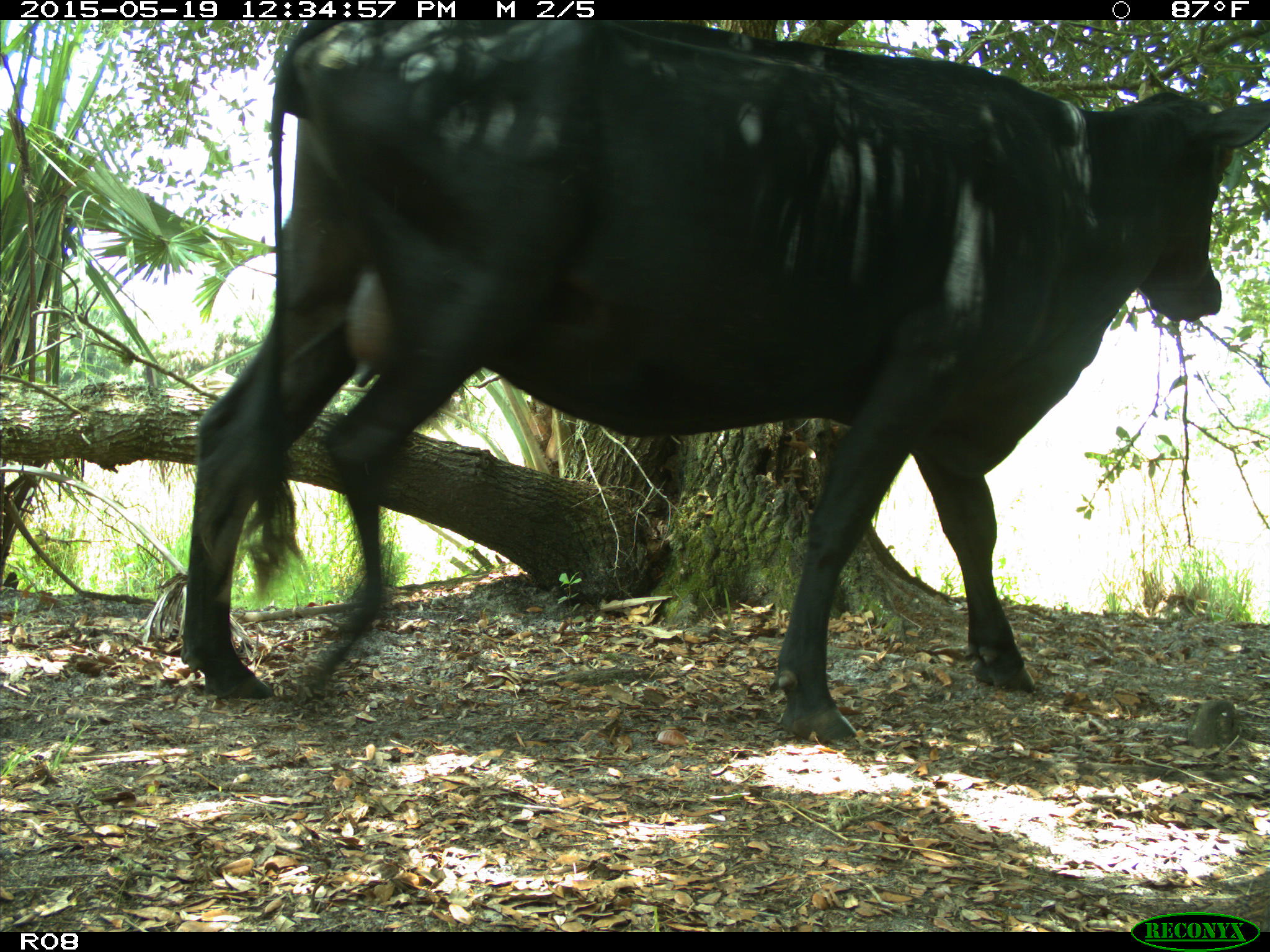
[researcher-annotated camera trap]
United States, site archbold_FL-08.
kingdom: Animalia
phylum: Chordata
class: Mammalia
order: Artiodactyla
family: Bovidae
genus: Bos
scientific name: Bos taurus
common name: domestic cow